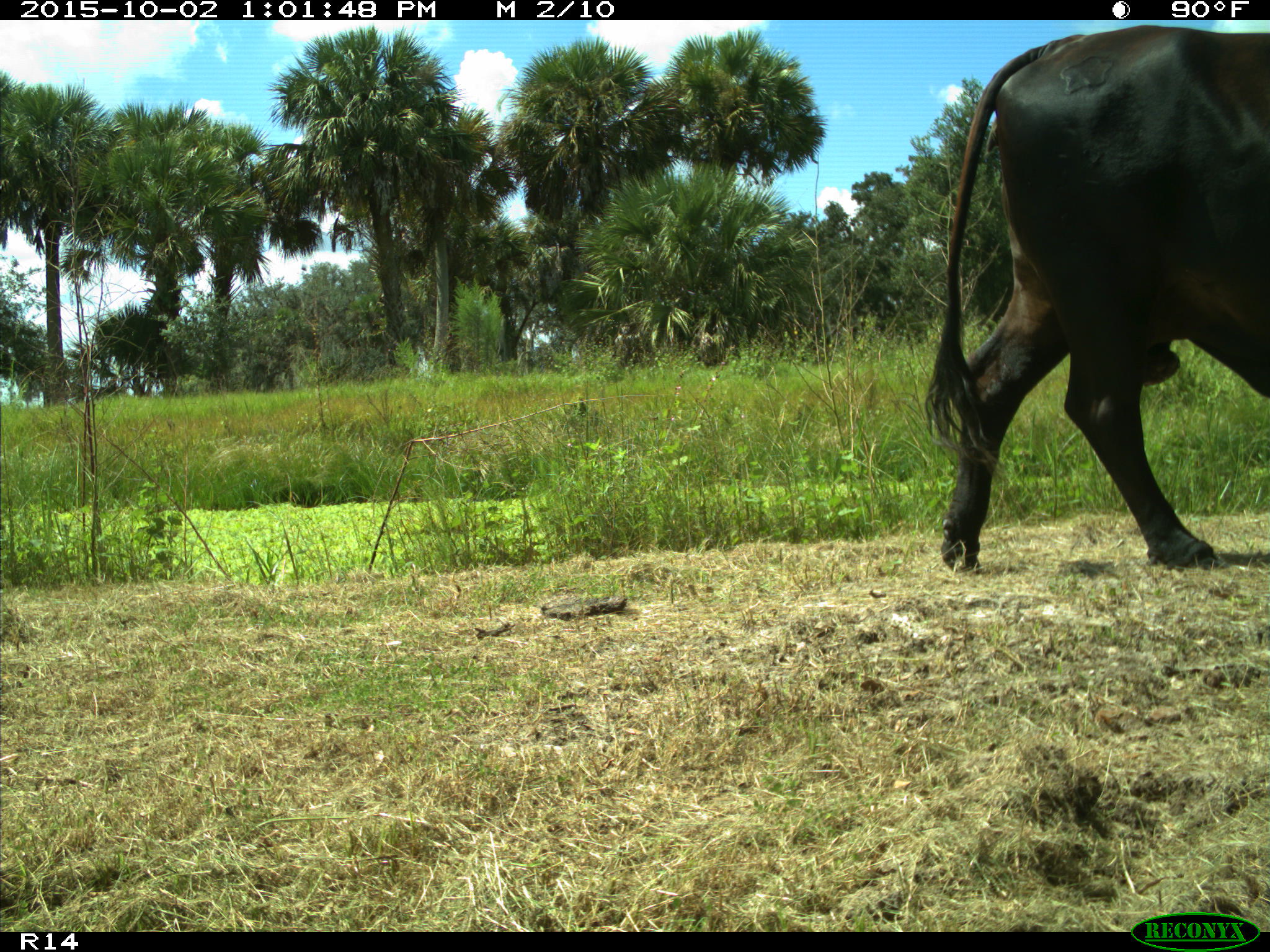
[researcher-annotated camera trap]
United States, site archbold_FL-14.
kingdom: Animalia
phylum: Chordata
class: Mammalia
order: Artiodactyla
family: Bovidae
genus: Bos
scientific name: Bos taurus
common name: domestic cow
Bos taurus (domestic cow).